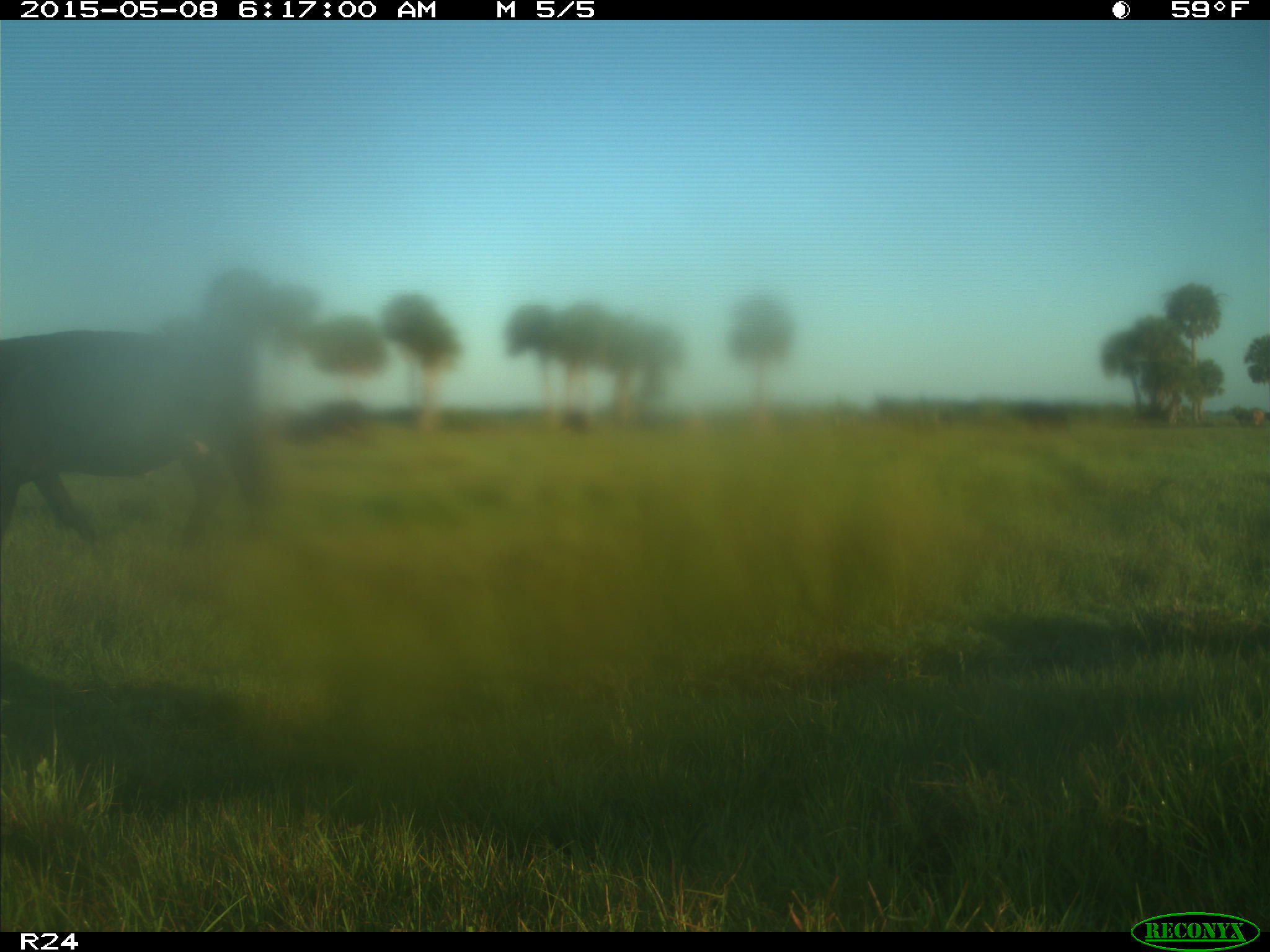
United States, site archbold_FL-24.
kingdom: Animalia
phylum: Chordata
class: Mammalia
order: Artiodactyla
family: Bovidae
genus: Bos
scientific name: Bos taurus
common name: domestic cow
Bos taurus (domestic cow).